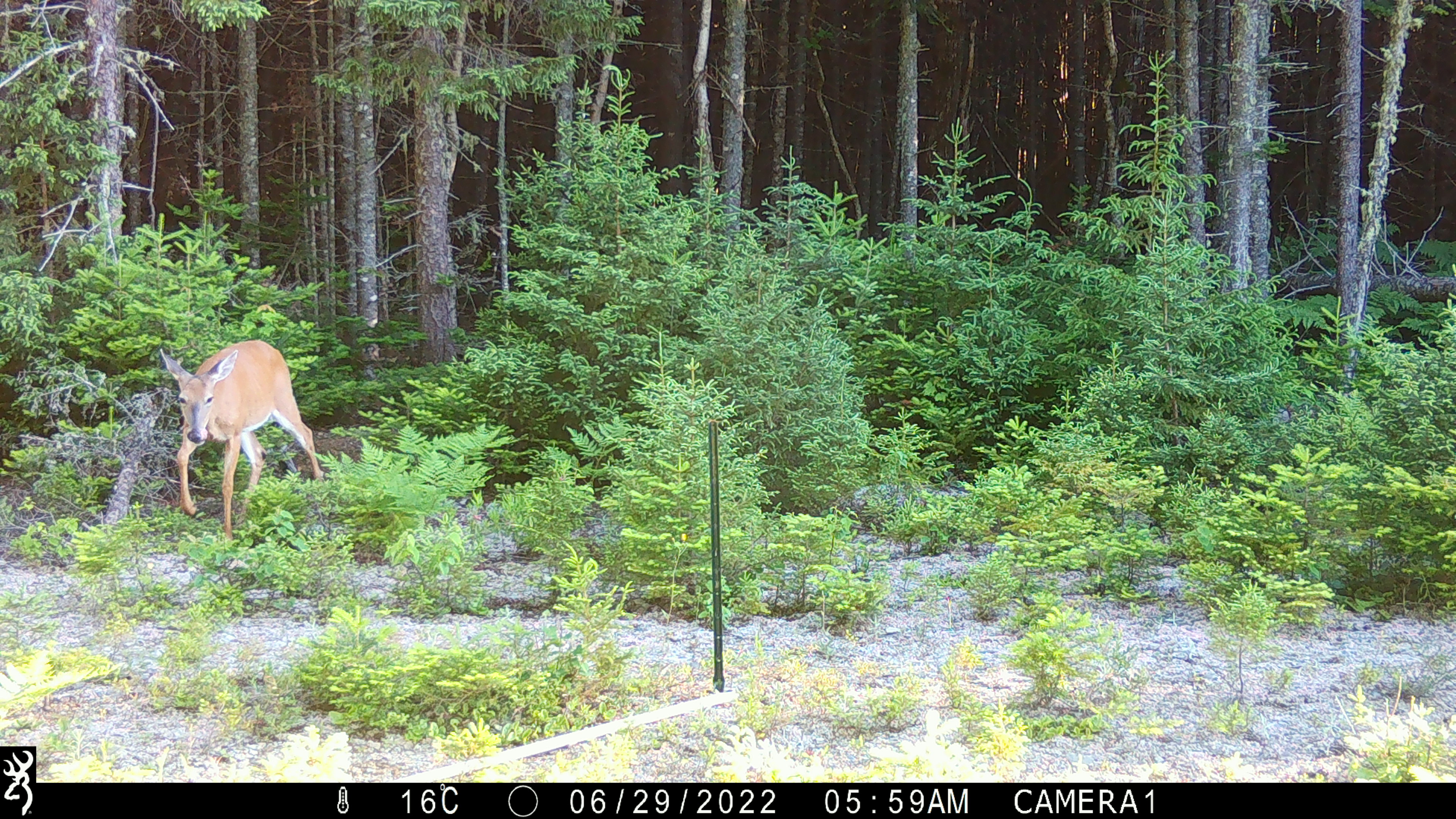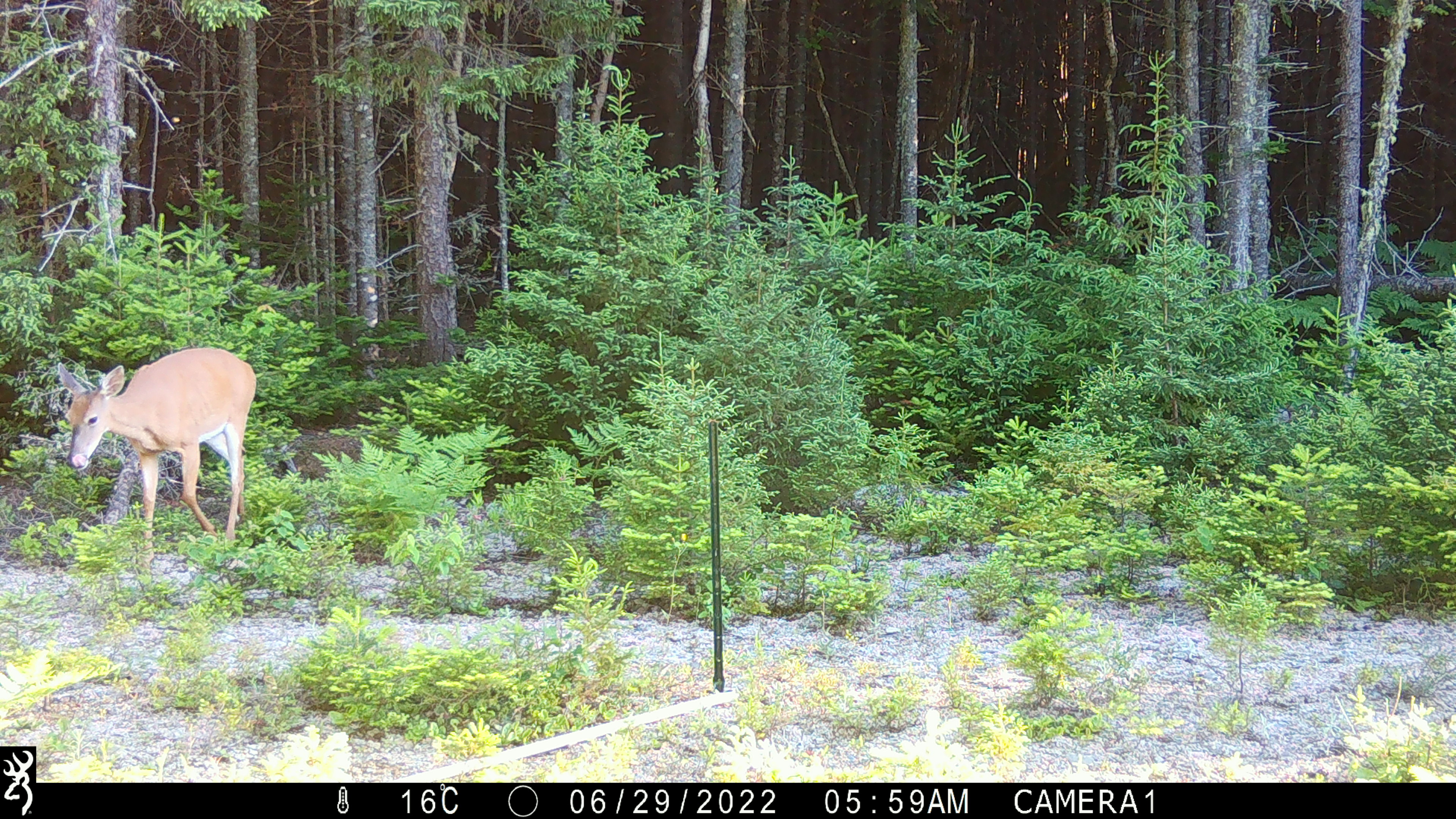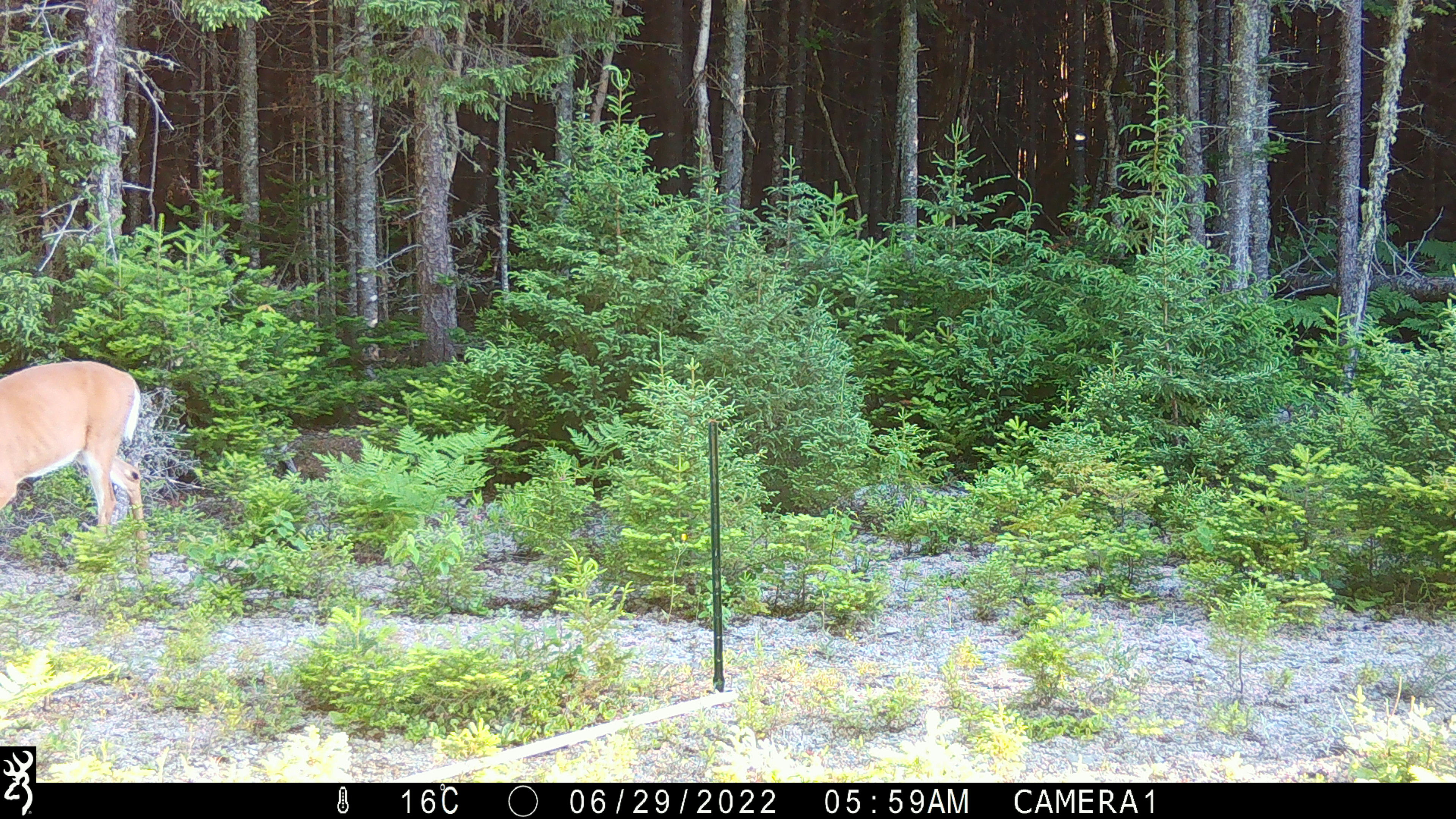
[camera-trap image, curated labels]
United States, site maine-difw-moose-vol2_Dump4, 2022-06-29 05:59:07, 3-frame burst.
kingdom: Animalia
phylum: Chordata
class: Mammalia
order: Artiodactyla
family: Cervidae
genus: Odocoileus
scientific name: Odocoileus virginianus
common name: white-tailed deer